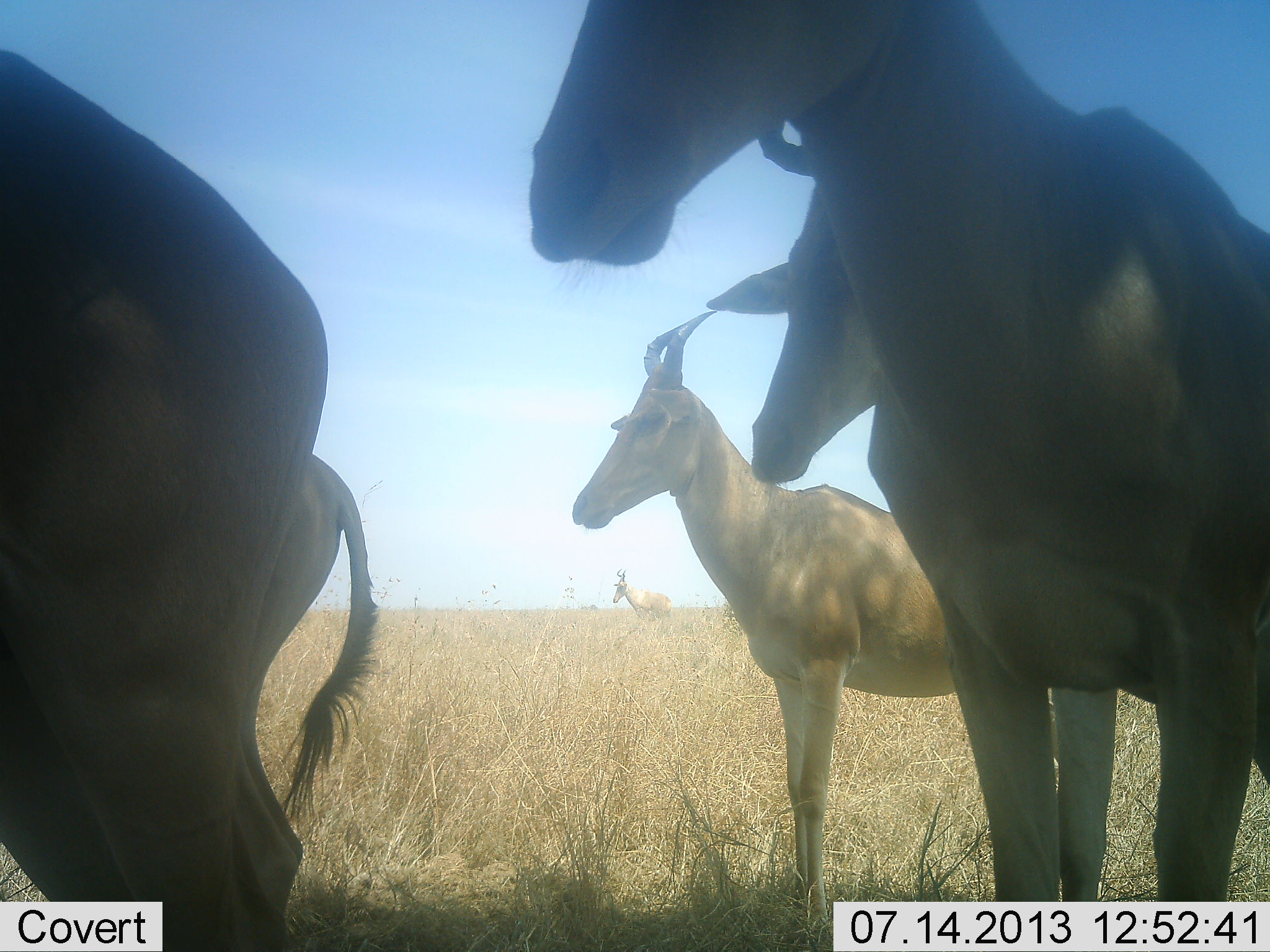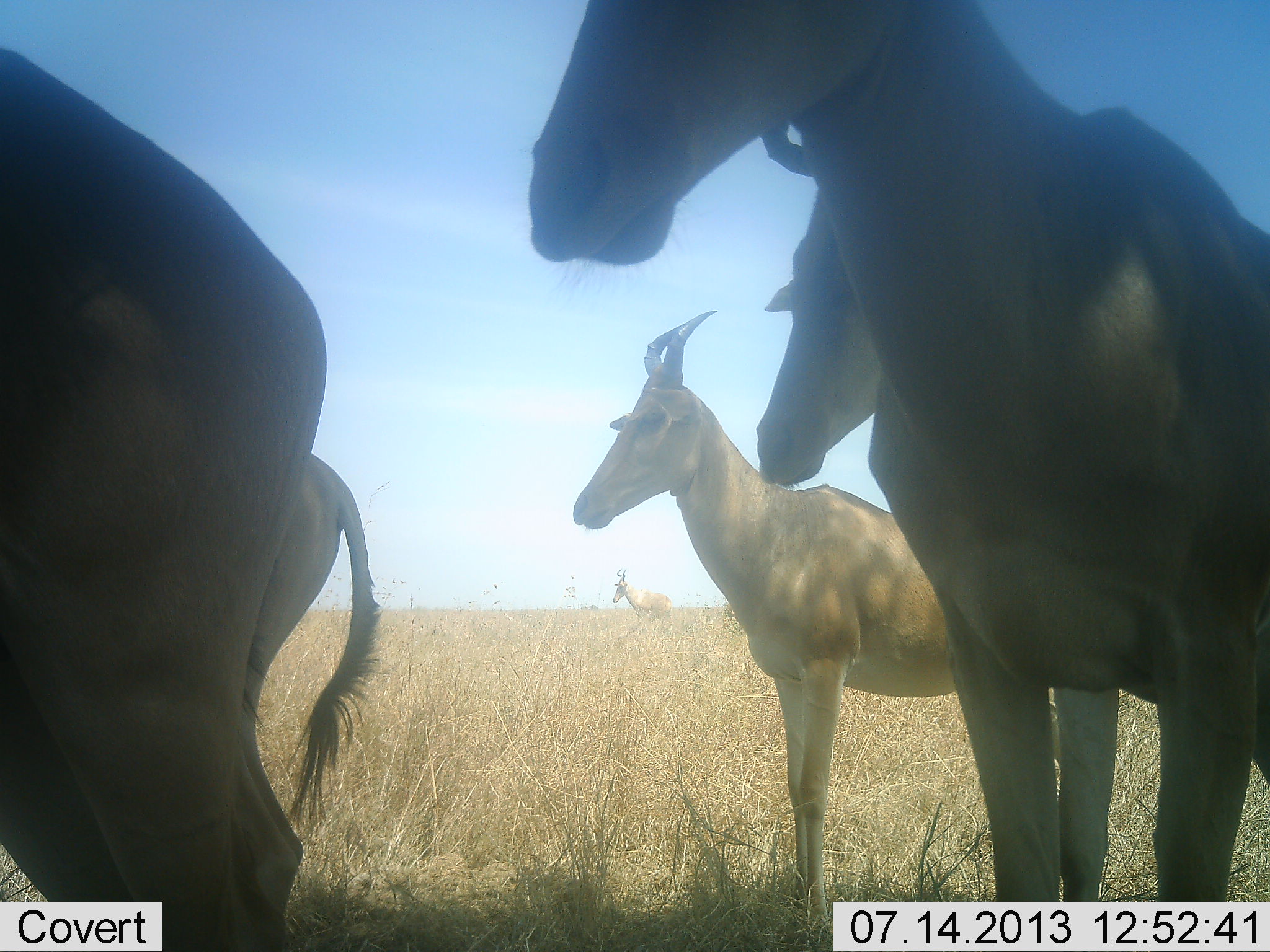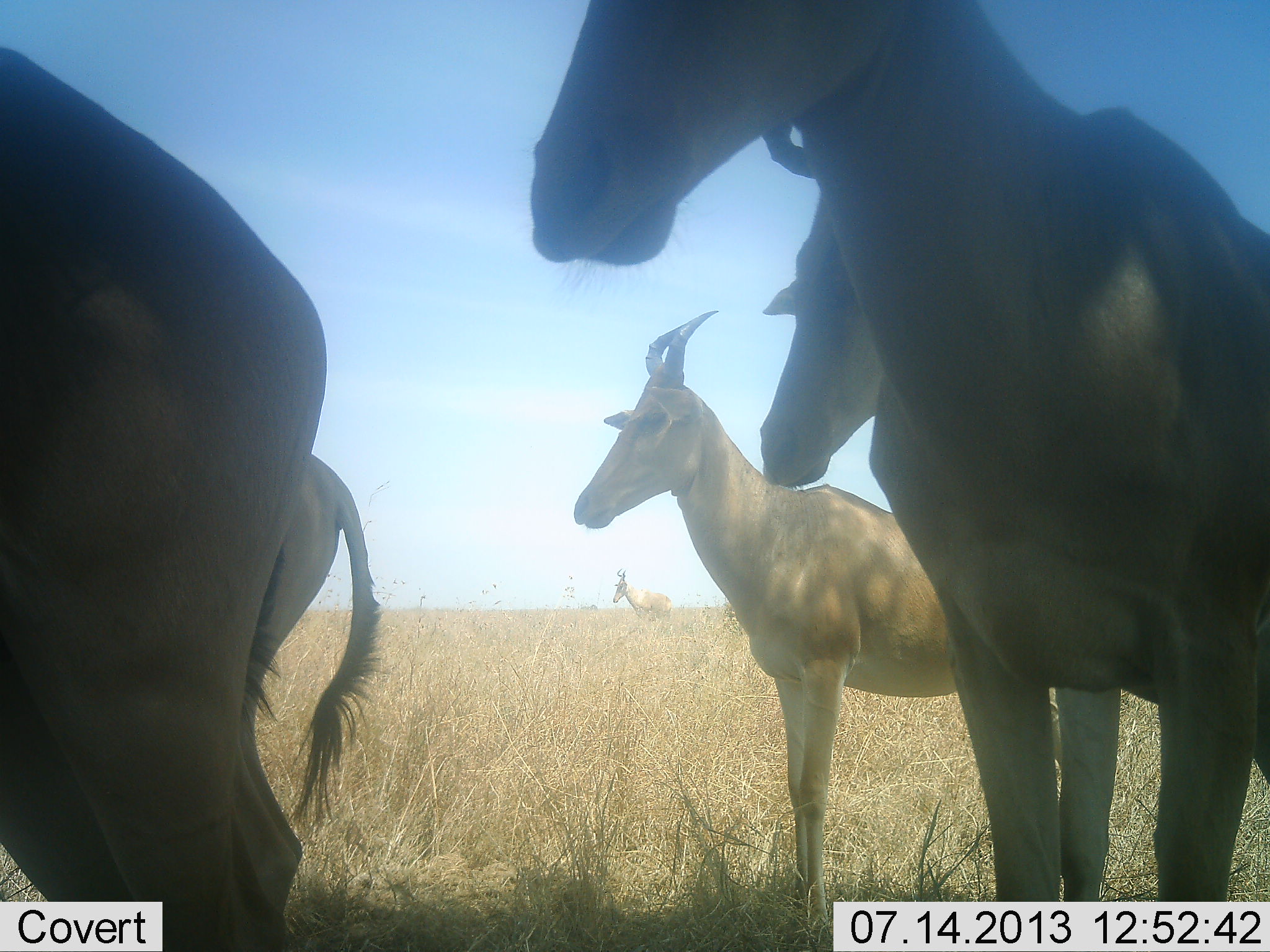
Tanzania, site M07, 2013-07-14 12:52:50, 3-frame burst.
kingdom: Animalia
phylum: Chordata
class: Mammalia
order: Artiodactyla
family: Bovidae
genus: Alcelaphus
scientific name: Alcelaphus buselaphus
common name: hartebeest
Hartebeest (Alcelaphus buselaphus), count 6. Behavior (volunteer vote fractions): standing 100%, resting 0%, moving 0%, interacting 0%. Young present (vote fraction): 8%. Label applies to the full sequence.